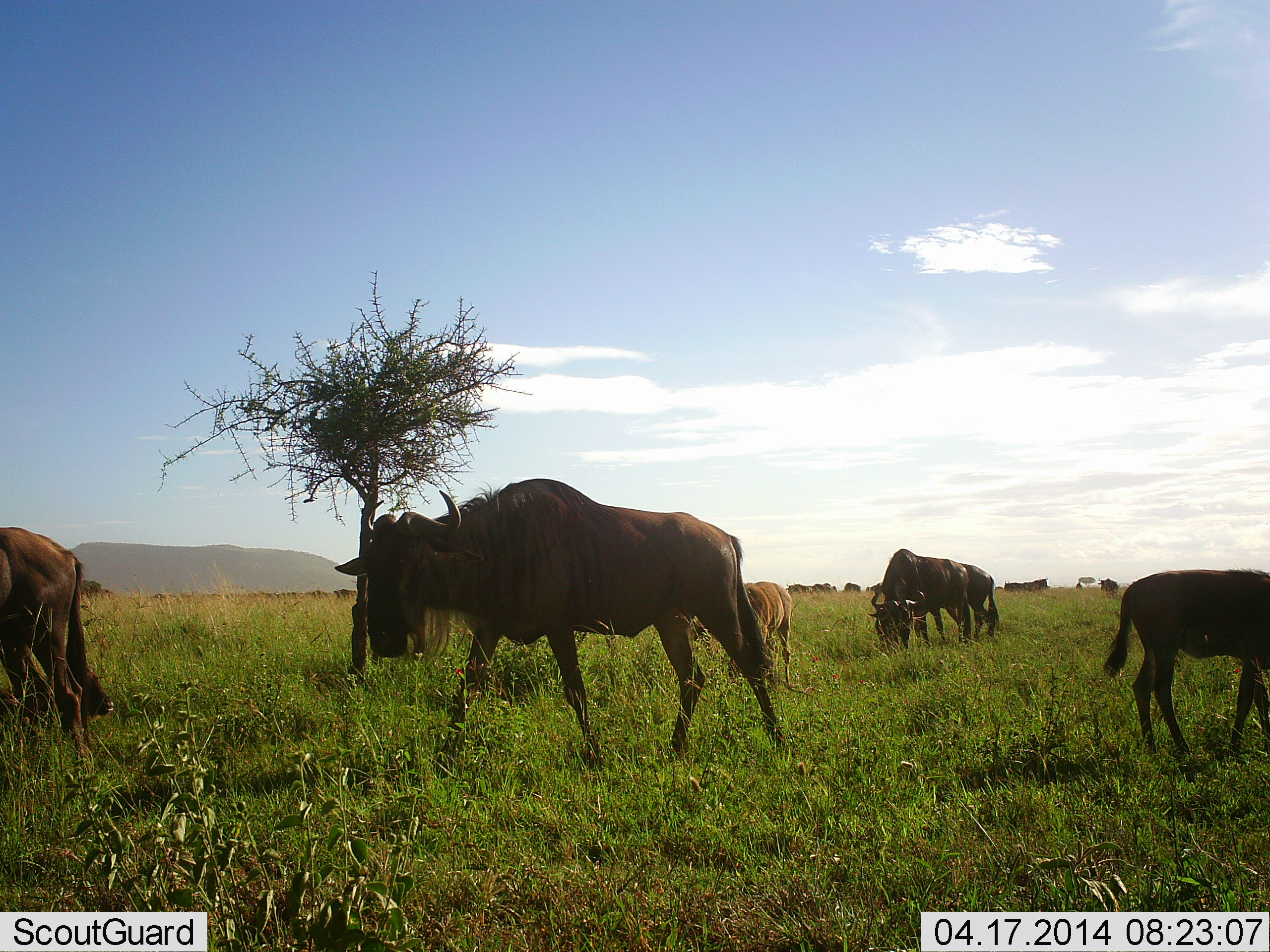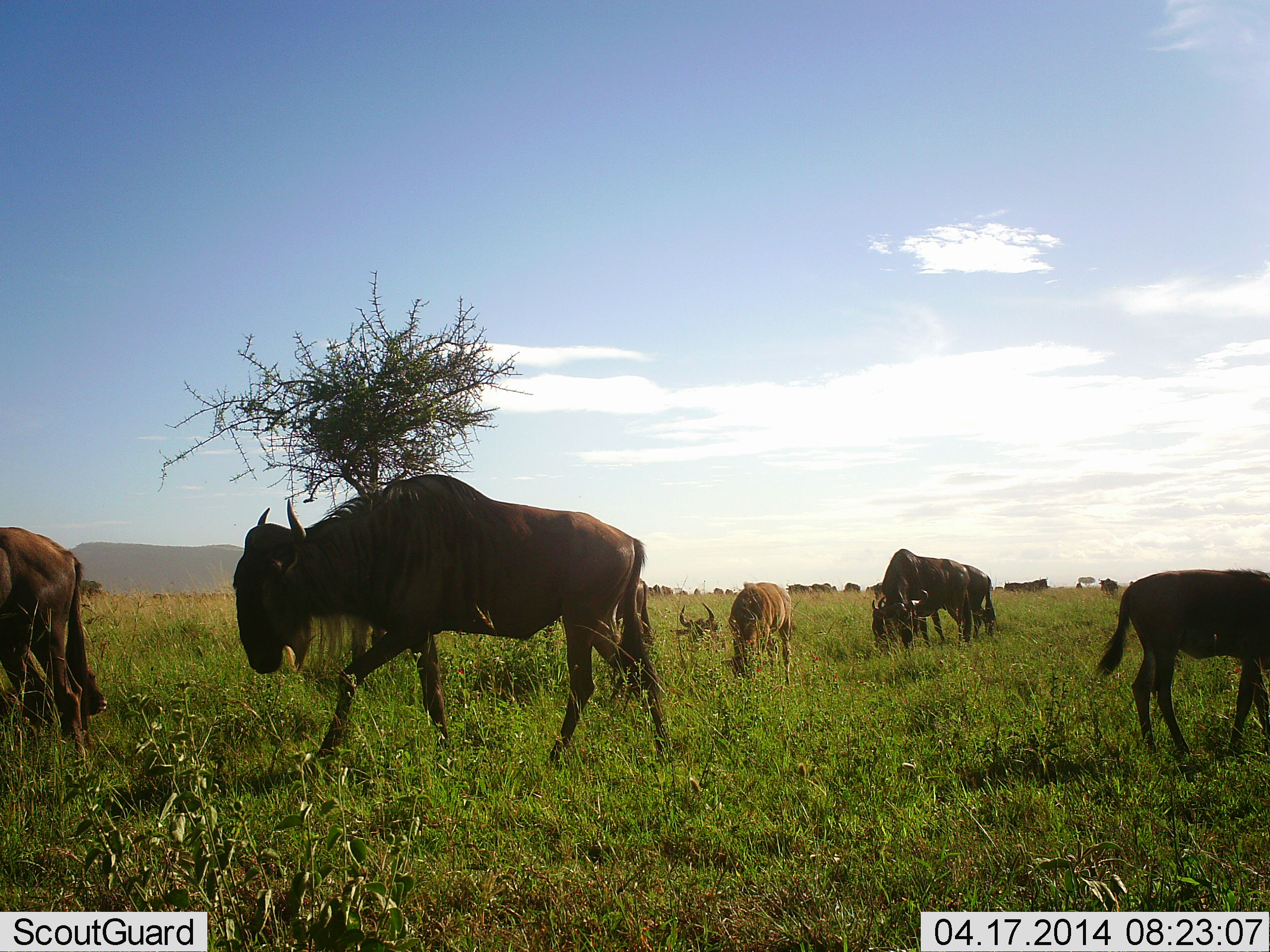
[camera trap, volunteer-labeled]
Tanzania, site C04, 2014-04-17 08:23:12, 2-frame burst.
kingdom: Animalia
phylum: Chordata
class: Mammalia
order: Artiodactyla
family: Bovidae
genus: Connochaetes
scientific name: Connochaetes taurinus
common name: blue wildebeest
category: wildebeest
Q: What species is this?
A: Wildebeest (blue wildebeest) (Connochaetes taurinus).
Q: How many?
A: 11-50.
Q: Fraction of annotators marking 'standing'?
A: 60%.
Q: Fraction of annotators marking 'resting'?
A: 40%.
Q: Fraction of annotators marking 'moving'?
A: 50%.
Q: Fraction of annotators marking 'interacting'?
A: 0%.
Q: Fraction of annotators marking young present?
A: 10%.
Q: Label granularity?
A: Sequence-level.